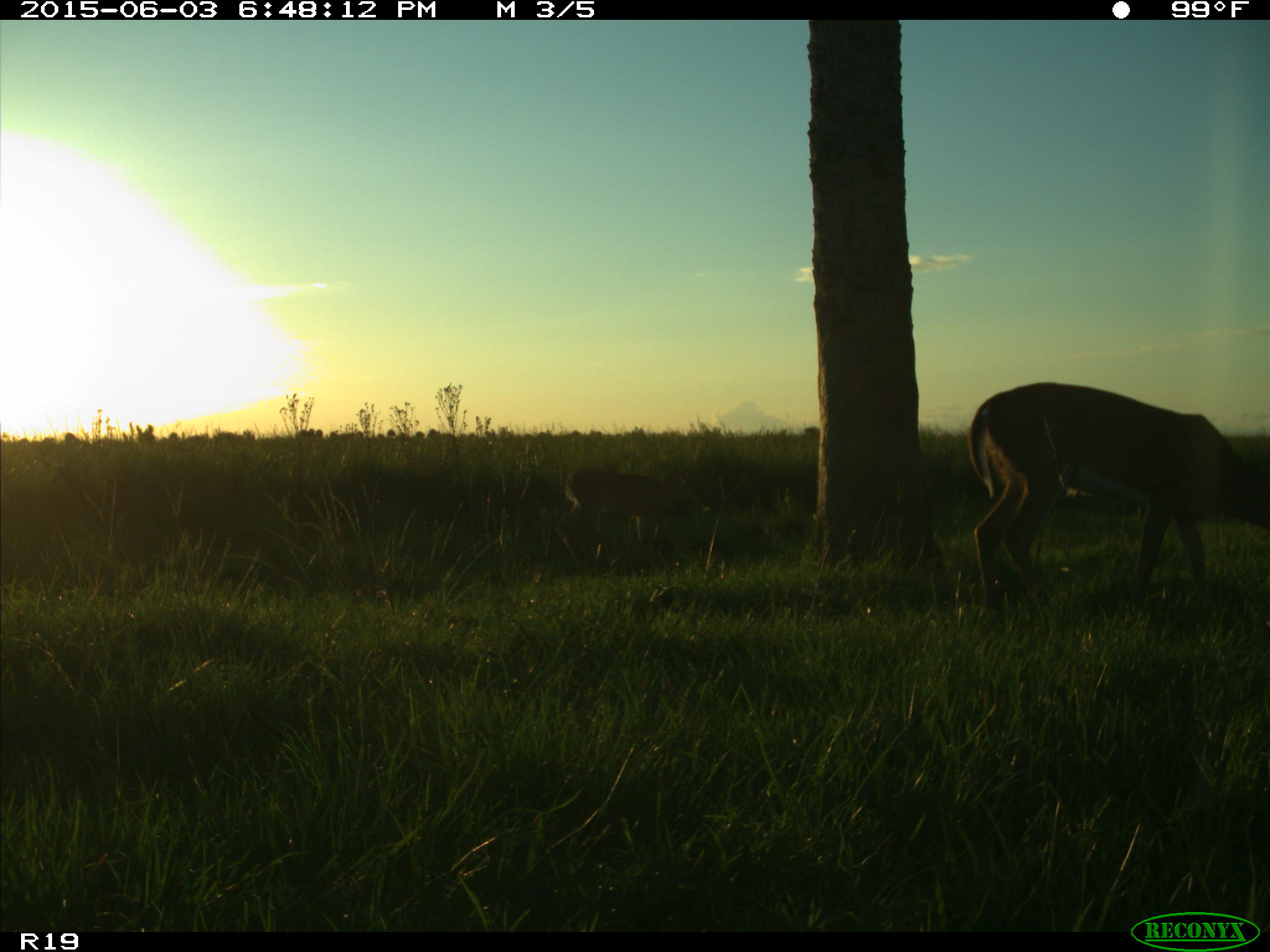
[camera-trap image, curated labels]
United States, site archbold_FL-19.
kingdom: Animalia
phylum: Chordata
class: Mammalia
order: Artiodactyla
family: Cervidae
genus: Odocoileus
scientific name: Odocoileus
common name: deer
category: unidentified deer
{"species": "unidentified deer (deer) (Odocoileus)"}